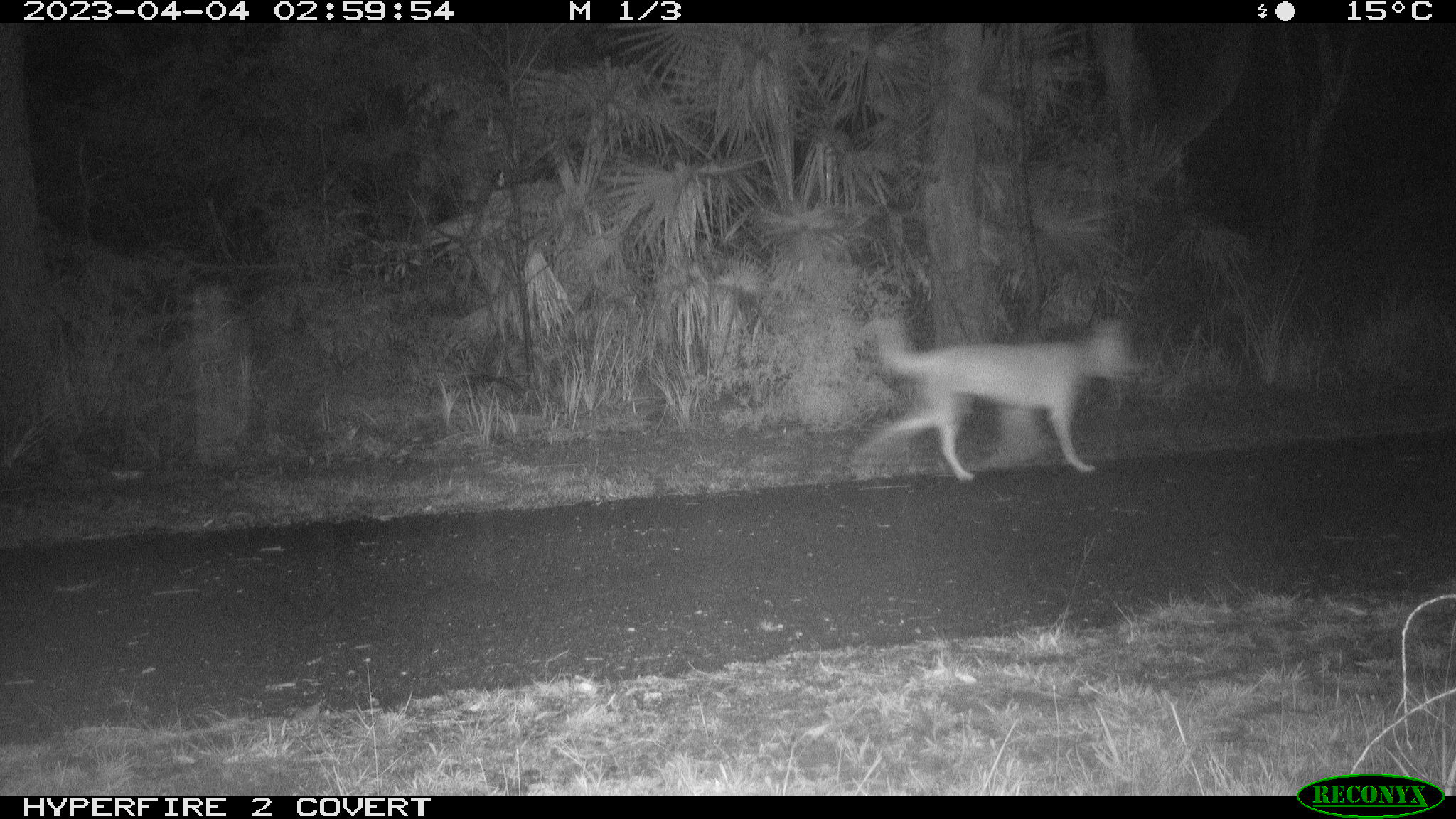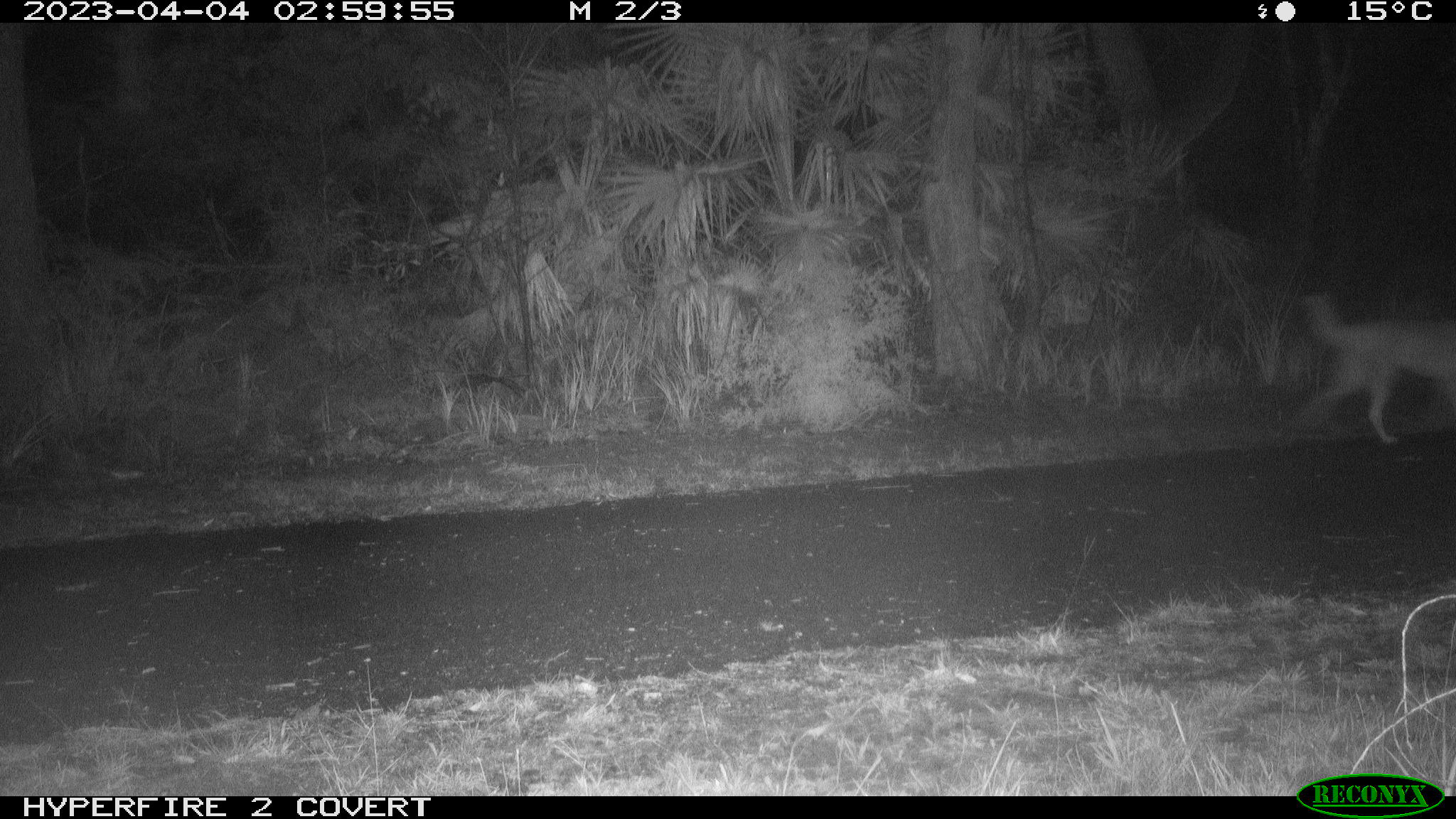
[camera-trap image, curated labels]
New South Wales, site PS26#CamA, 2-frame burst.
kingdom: Animalia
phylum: Chordata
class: Mammalia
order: Carnivora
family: Canidae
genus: Canis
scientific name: Canis familiaris dingo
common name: dingo